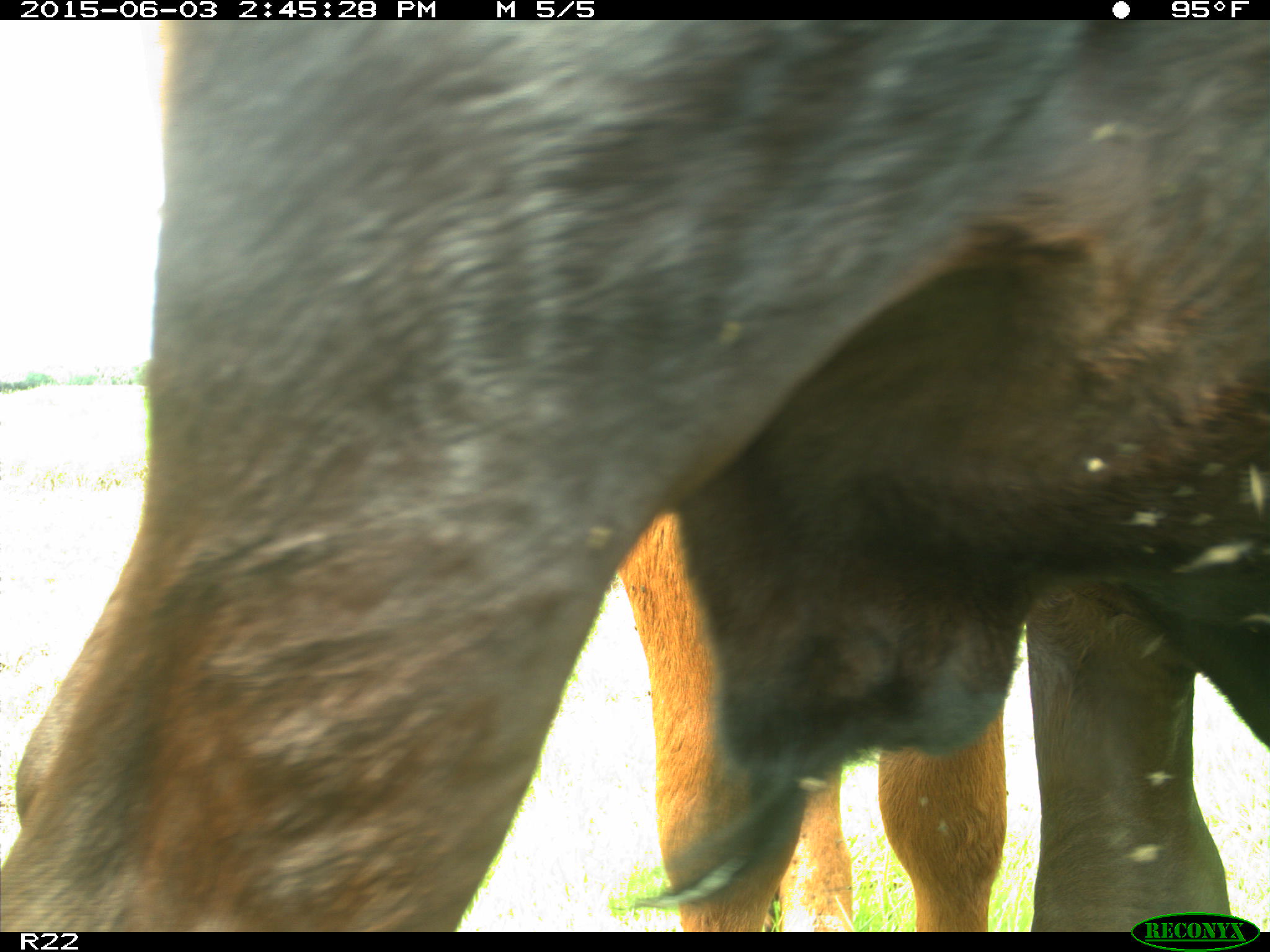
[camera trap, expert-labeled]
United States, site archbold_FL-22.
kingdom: Animalia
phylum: Chordata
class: Mammalia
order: Artiodactyla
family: Bovidae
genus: Bos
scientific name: Bos taurus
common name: domestic cow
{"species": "Bos taurus (domestic cow)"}